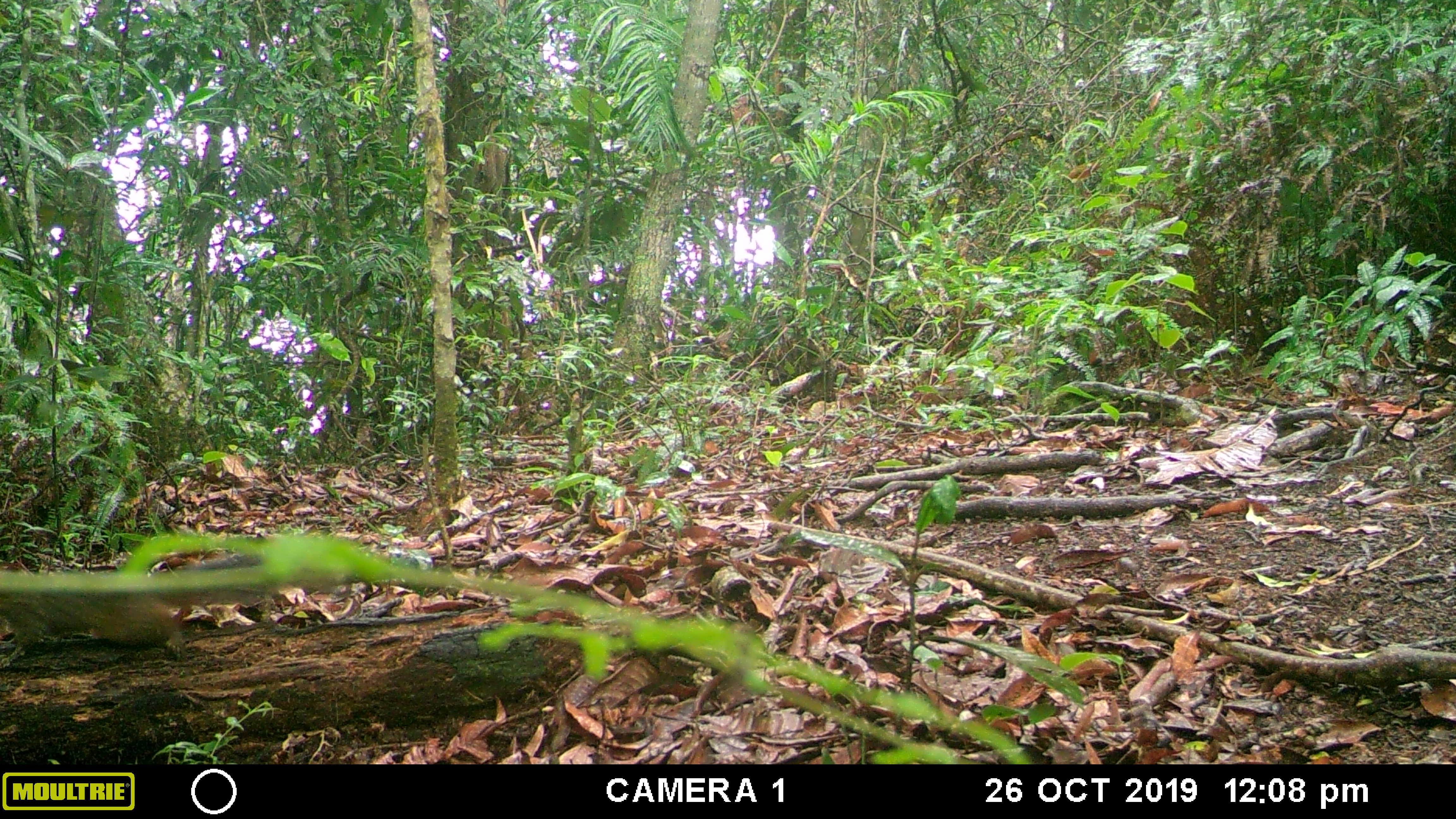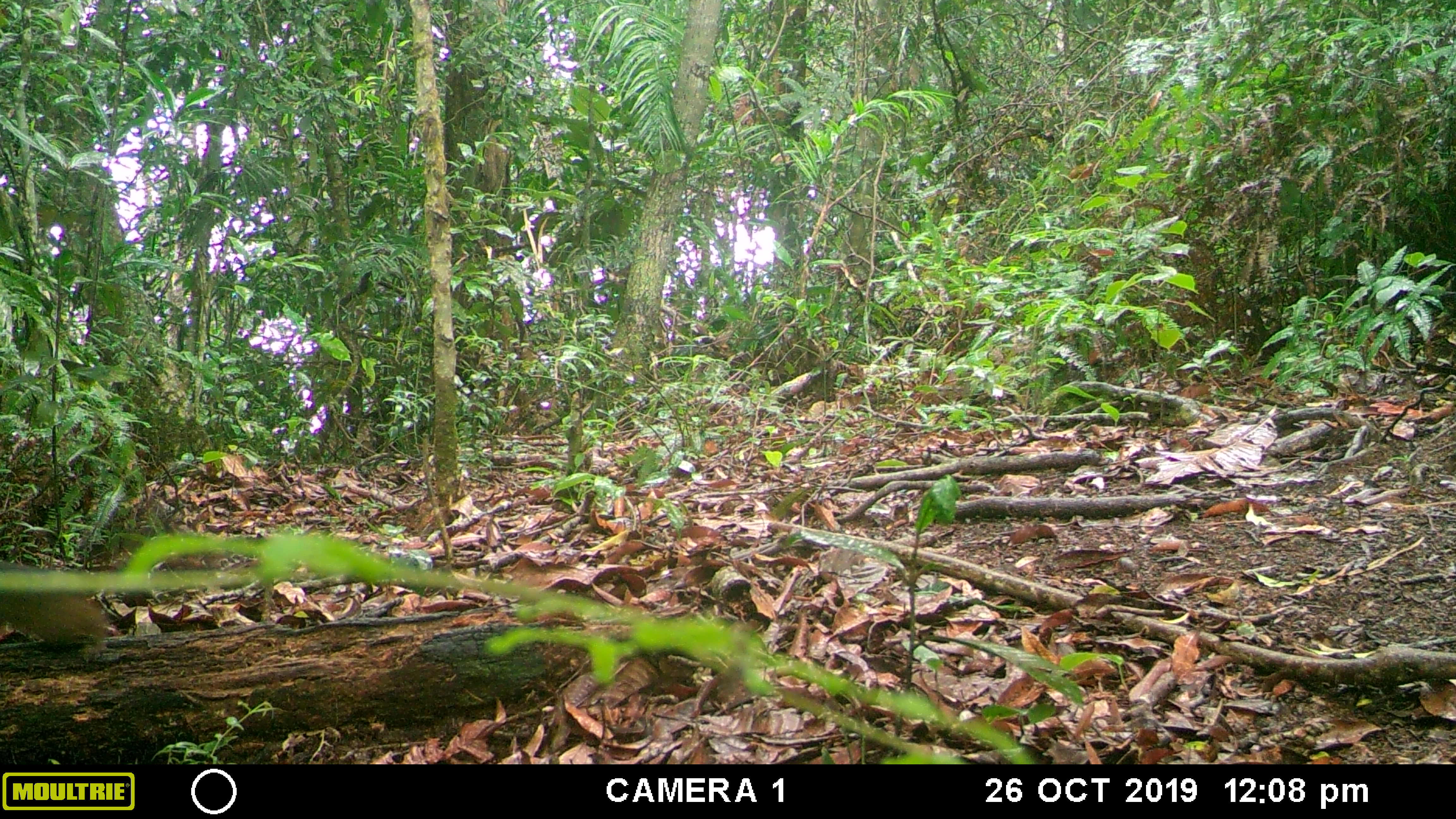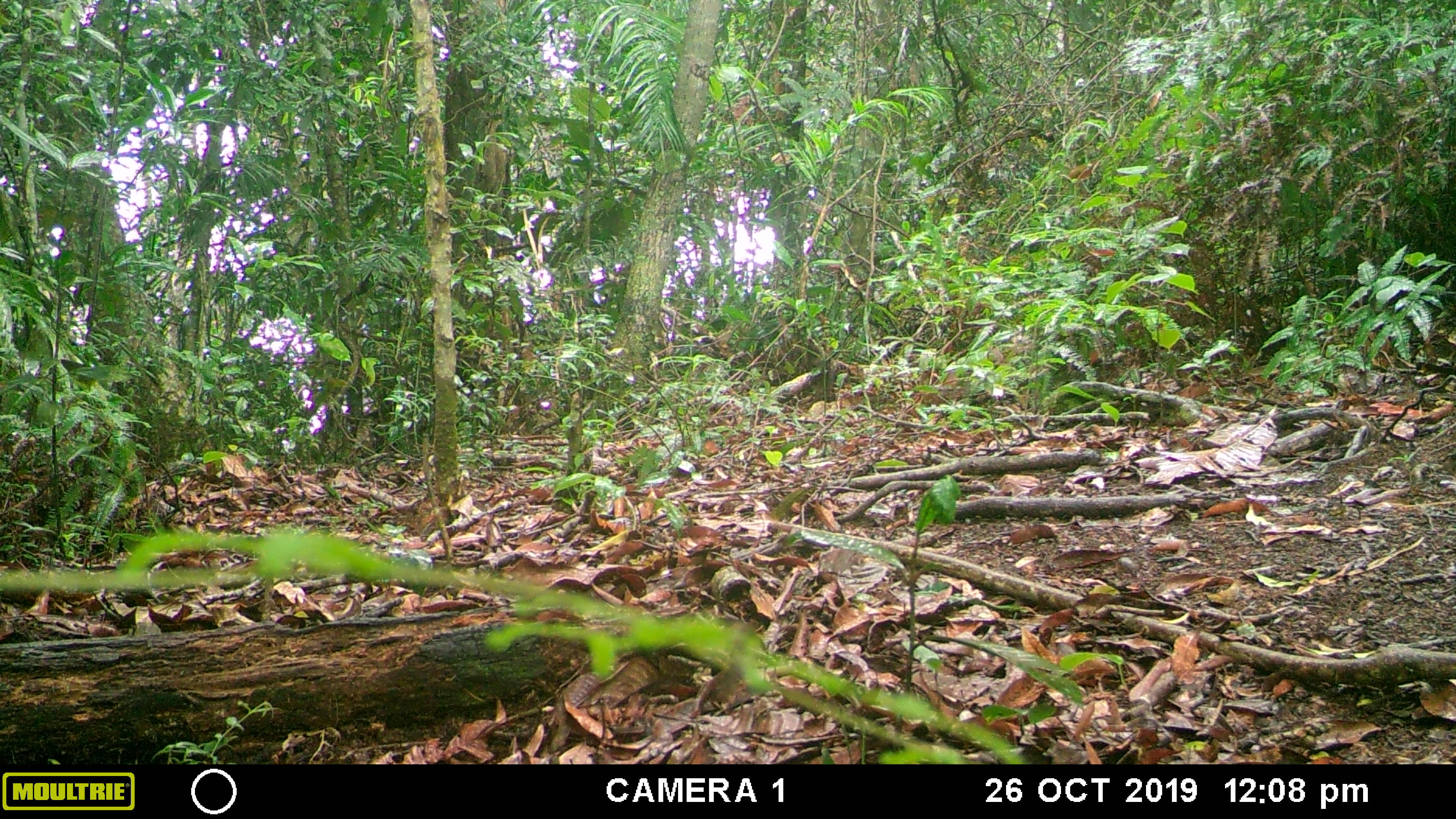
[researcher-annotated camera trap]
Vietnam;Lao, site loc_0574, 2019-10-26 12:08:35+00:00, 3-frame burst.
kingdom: Animalia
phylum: Chordata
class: Mammalia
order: Rodentia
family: Sciuridae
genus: Dremomys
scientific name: Dremomys rufigenis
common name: red-cheeked squirrel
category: red cheeked squirrel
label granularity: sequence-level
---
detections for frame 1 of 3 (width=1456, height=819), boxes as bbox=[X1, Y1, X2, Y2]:
red cheeked squirrel: bbox=[0, 555, 261, 657]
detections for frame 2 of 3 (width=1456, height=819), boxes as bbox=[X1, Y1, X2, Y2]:
red cheeked squirrel: bbox=[0, 555, 108, 657]